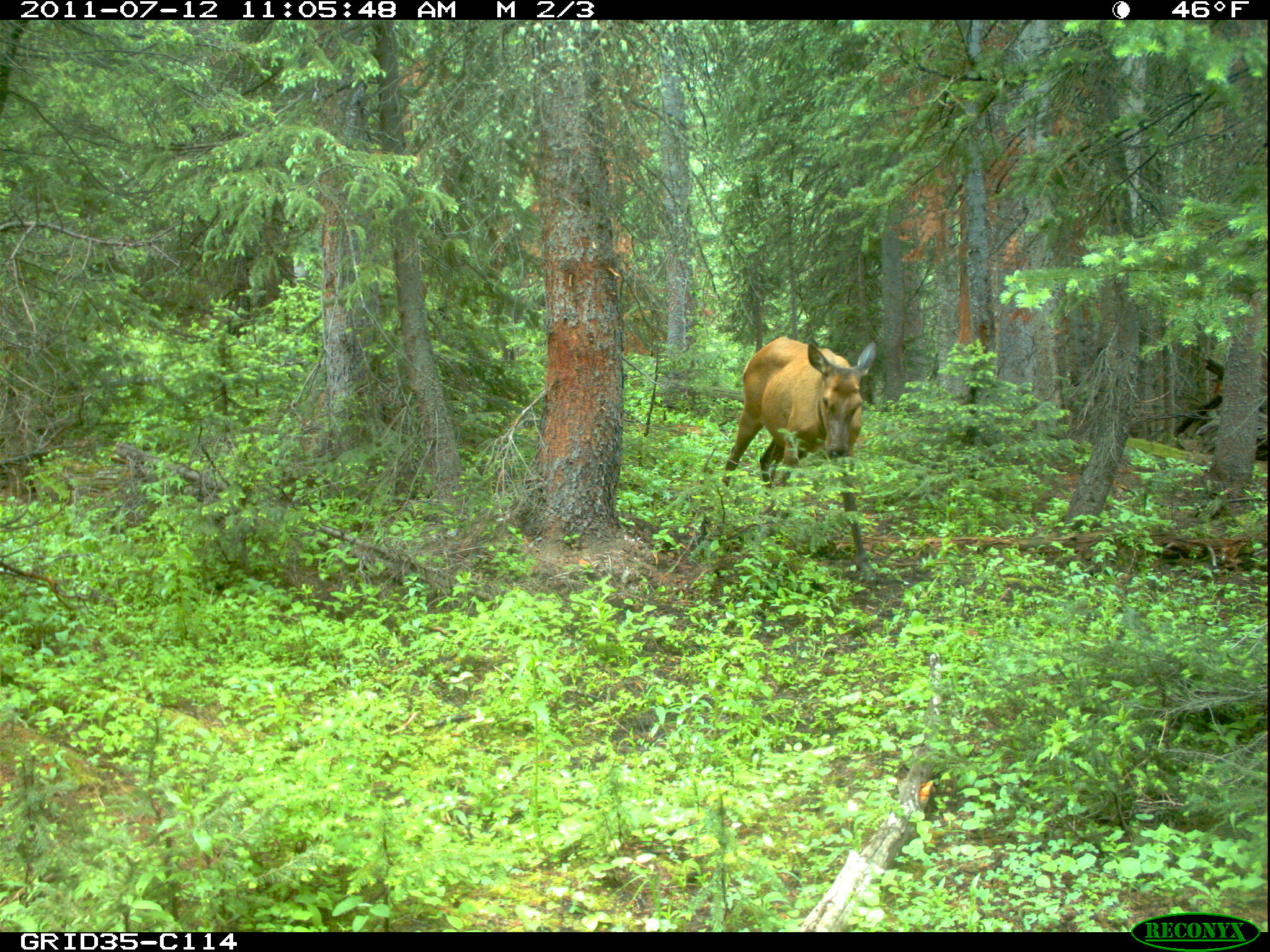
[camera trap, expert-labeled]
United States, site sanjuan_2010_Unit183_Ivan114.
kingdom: Animalia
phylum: Chordata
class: Mammalia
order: Artiodactyla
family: Cervidae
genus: Cervus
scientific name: Cervus elaphus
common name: red deer